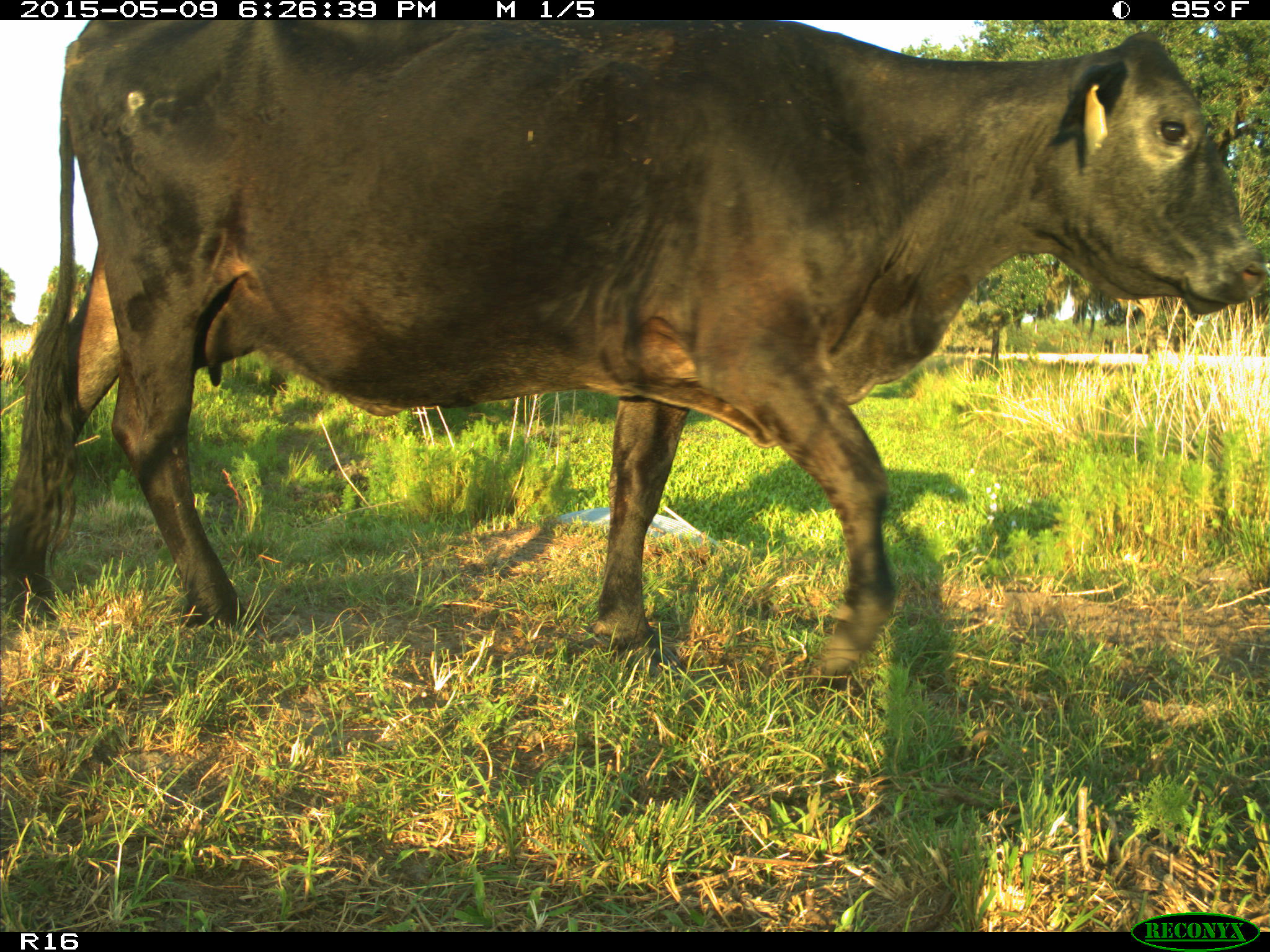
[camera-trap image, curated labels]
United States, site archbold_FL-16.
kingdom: Animalia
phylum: Chordata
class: Mammalia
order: Artiodactyla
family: Bovidae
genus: Bos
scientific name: Bos taurus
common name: domestic cow